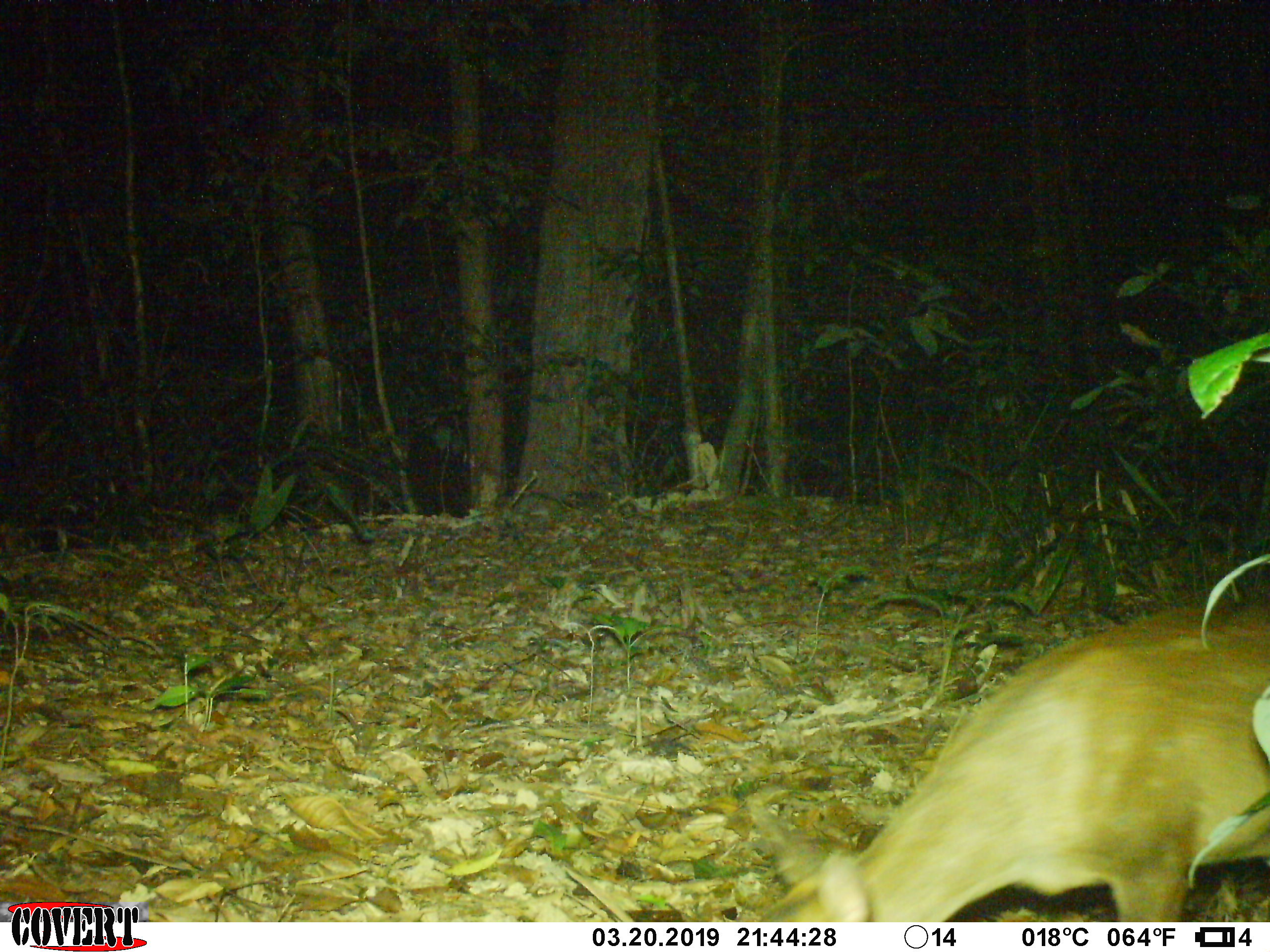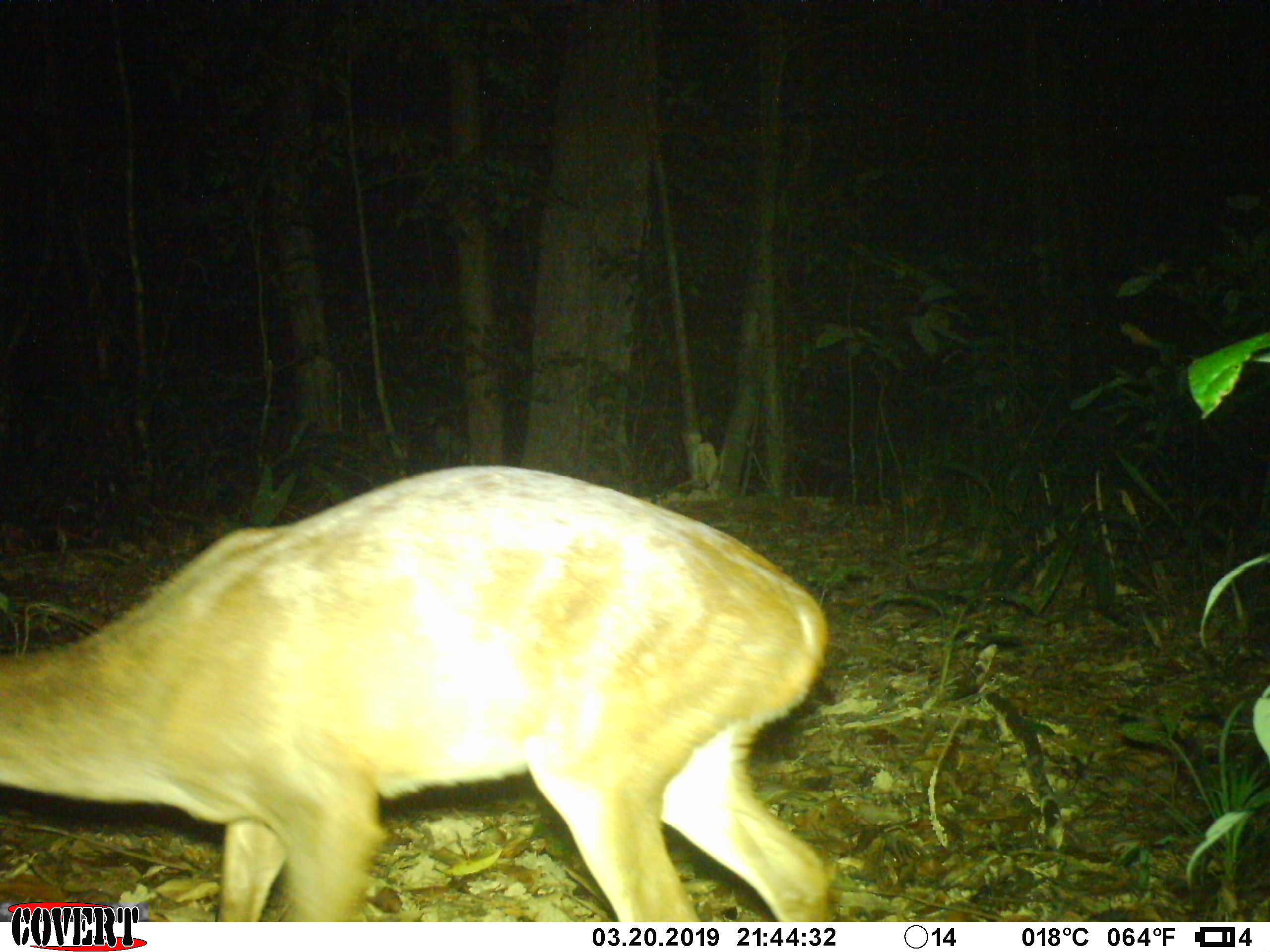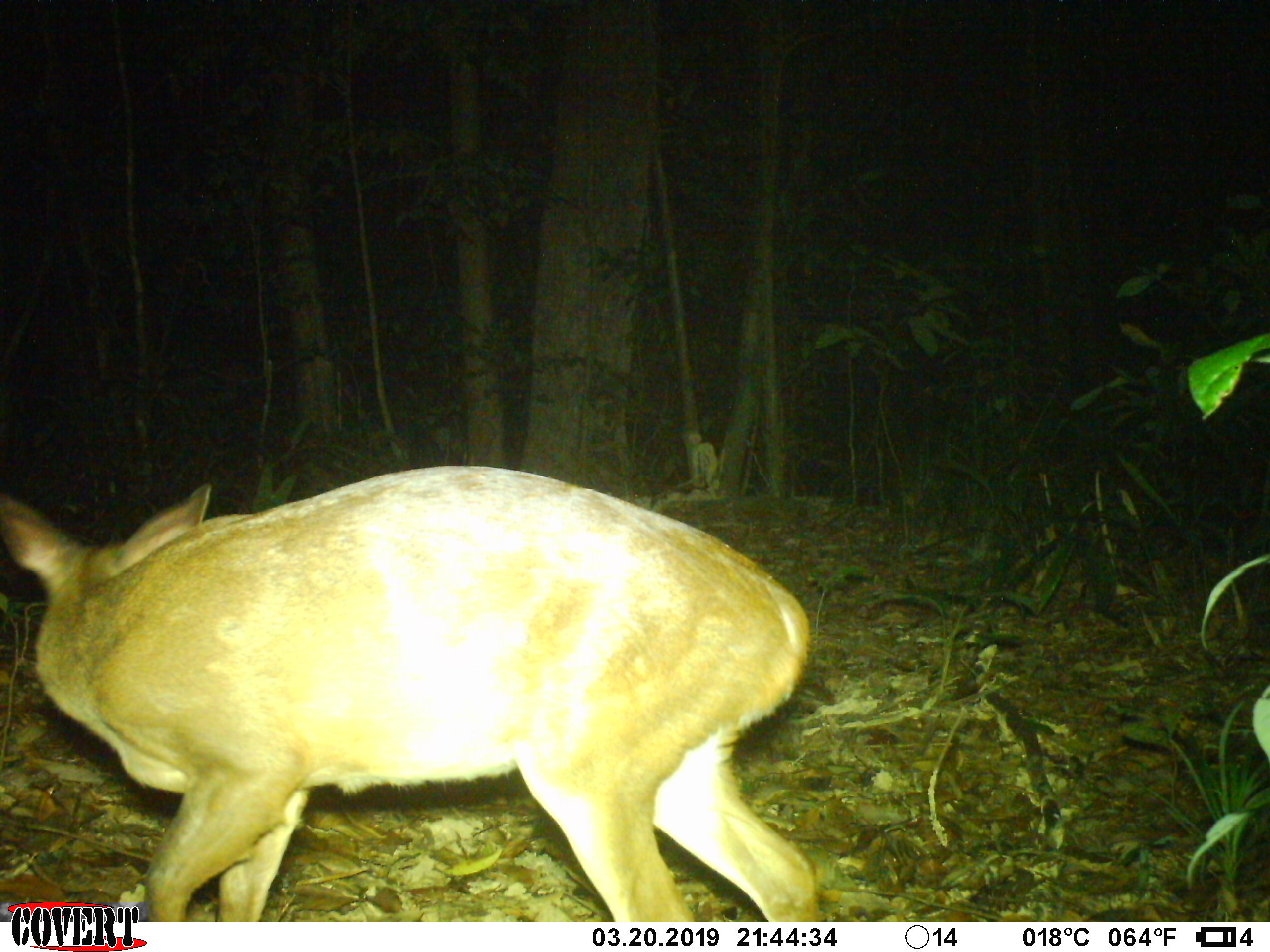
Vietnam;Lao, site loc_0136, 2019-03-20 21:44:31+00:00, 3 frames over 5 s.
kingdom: Animalia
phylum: Chordata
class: Mammalia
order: Artiodactyla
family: Cervidae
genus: Muntiacus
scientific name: Muntiacus vuquangensis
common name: large-antlered muntjac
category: large antlered muntjac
Large antlered muntjac (large-antlered muntjac) (Muntiacus vuquangensis). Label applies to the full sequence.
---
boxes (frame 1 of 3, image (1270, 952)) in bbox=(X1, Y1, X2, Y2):
large antlered muntjac: bbox=(747, 592, 1267, 918)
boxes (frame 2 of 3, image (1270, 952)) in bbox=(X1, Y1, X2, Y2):
large antlered muntjac: bbox=(0, 461, 828, 921)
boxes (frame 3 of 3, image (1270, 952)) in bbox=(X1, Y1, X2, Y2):
large antlered muntjac: bbox=(0, 464, 822, 922)